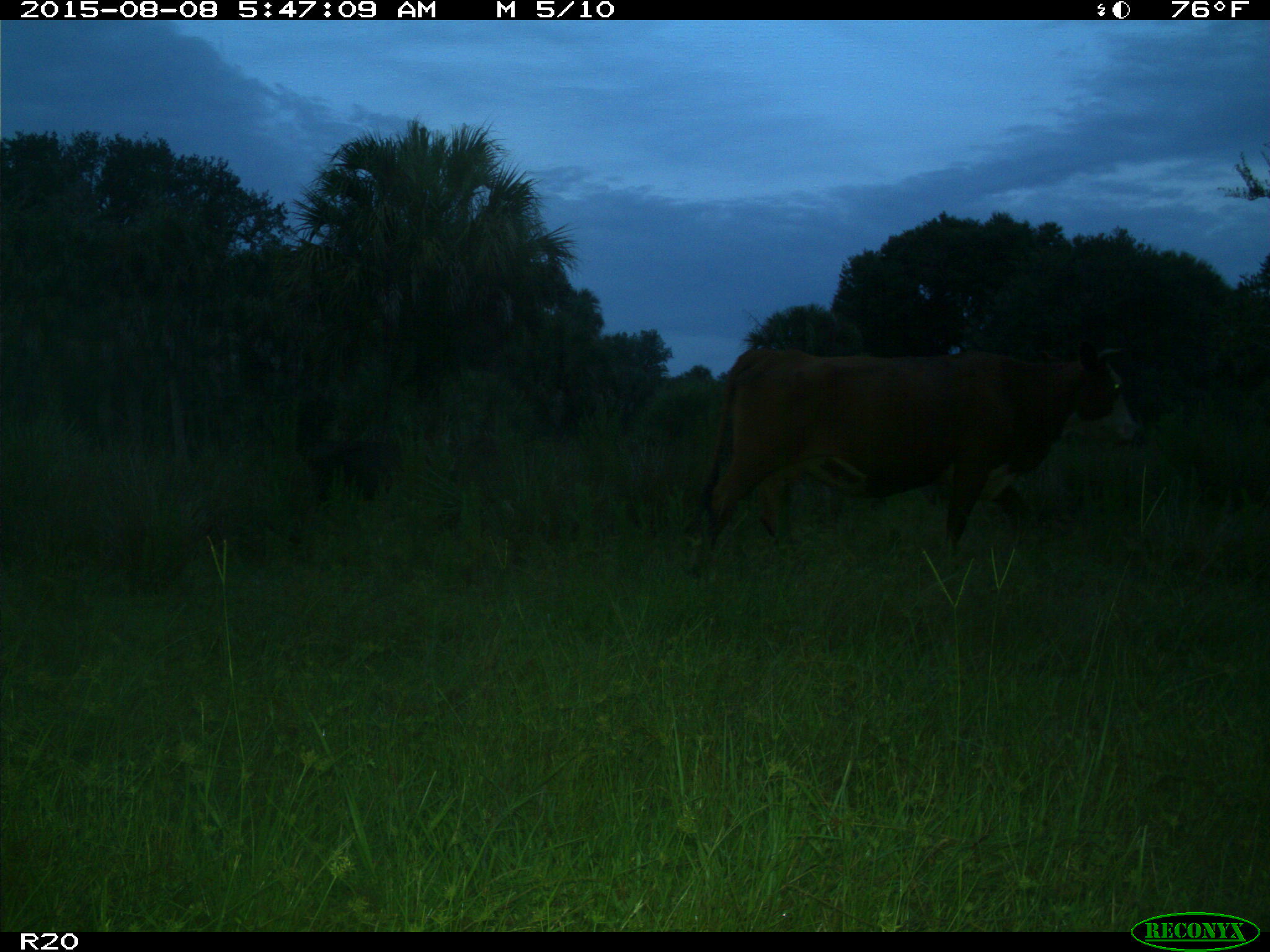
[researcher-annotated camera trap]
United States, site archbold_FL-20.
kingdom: Animalia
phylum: Chordata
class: Mammalia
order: Artiodactyla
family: Bovidae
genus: Bos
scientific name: Bos taurus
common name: domestic cow